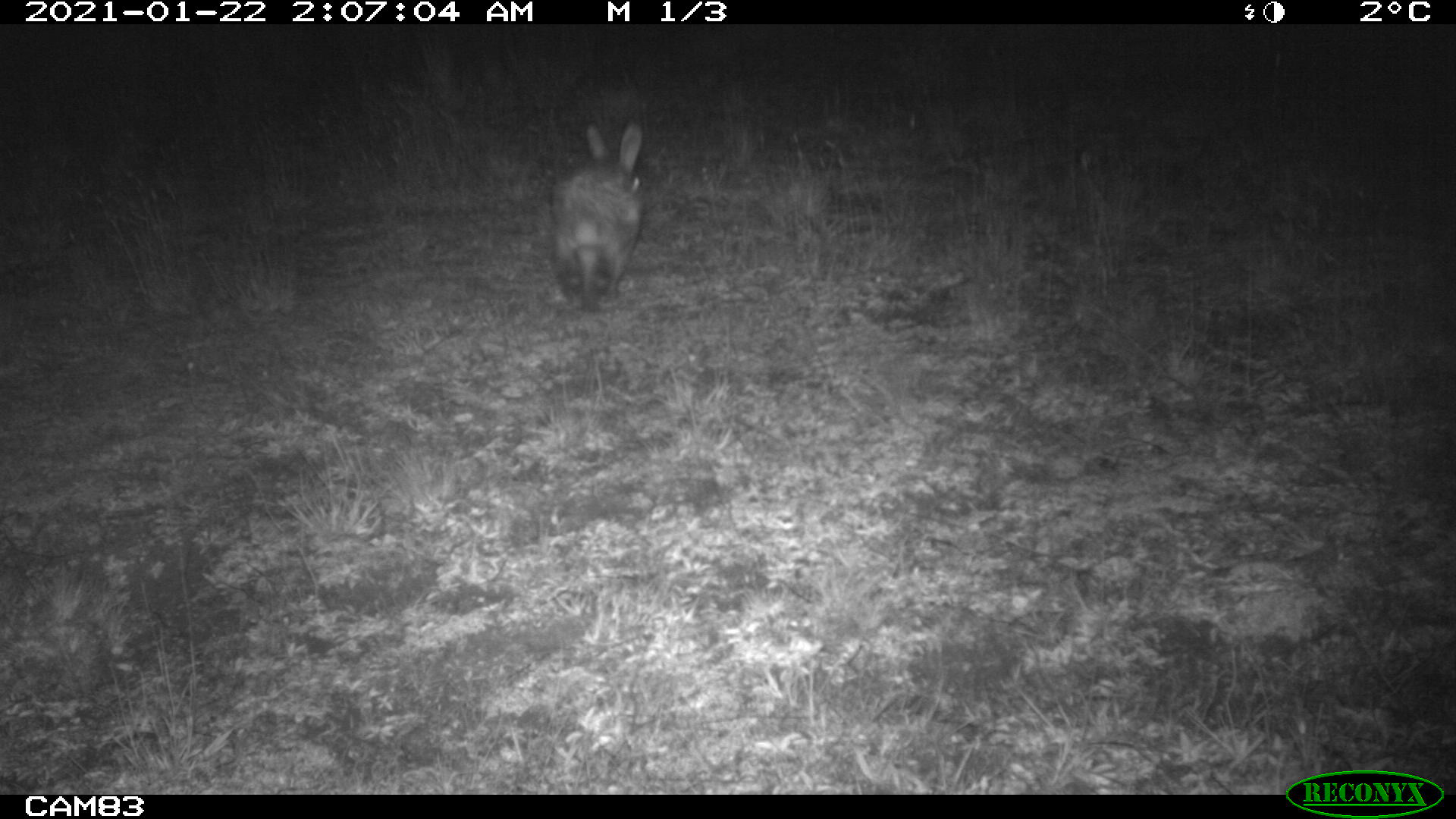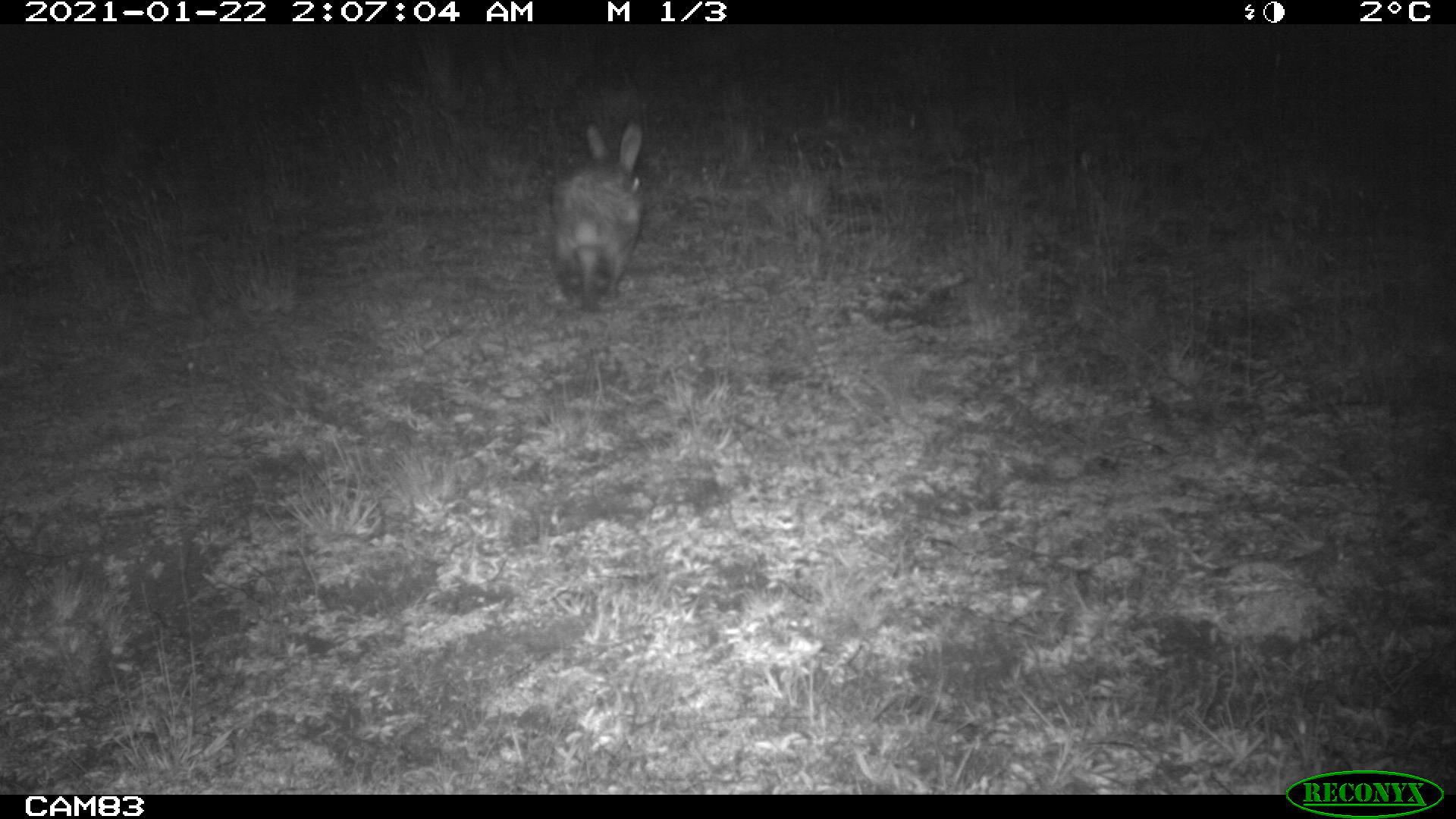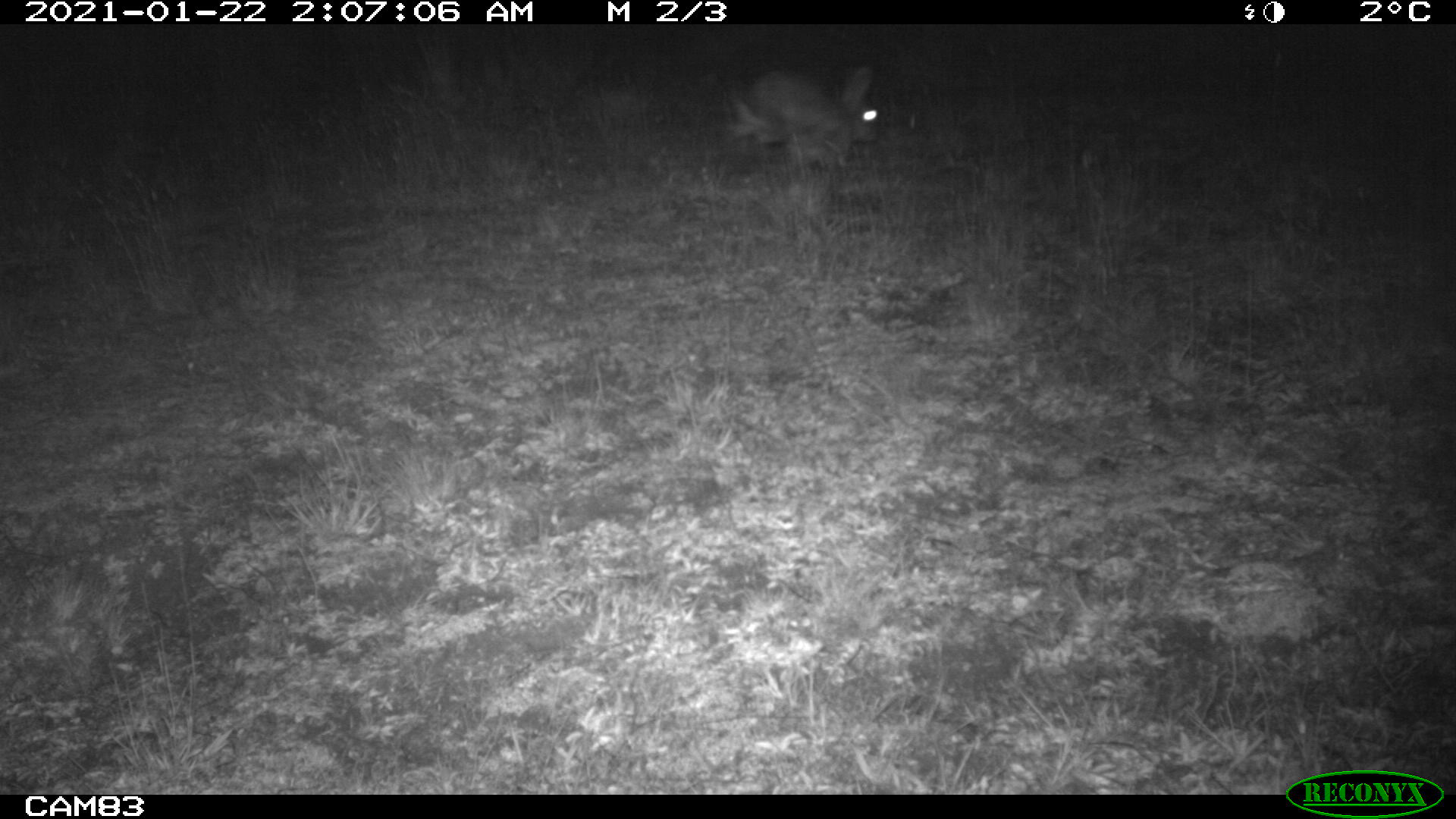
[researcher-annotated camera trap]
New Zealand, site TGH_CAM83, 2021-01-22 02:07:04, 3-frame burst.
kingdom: Animalia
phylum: Chordata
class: Mammalia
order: Lagomorpha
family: Leporidae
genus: Oryctolagus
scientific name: Oryctolagus cuniculus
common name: european rabbit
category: rabbit